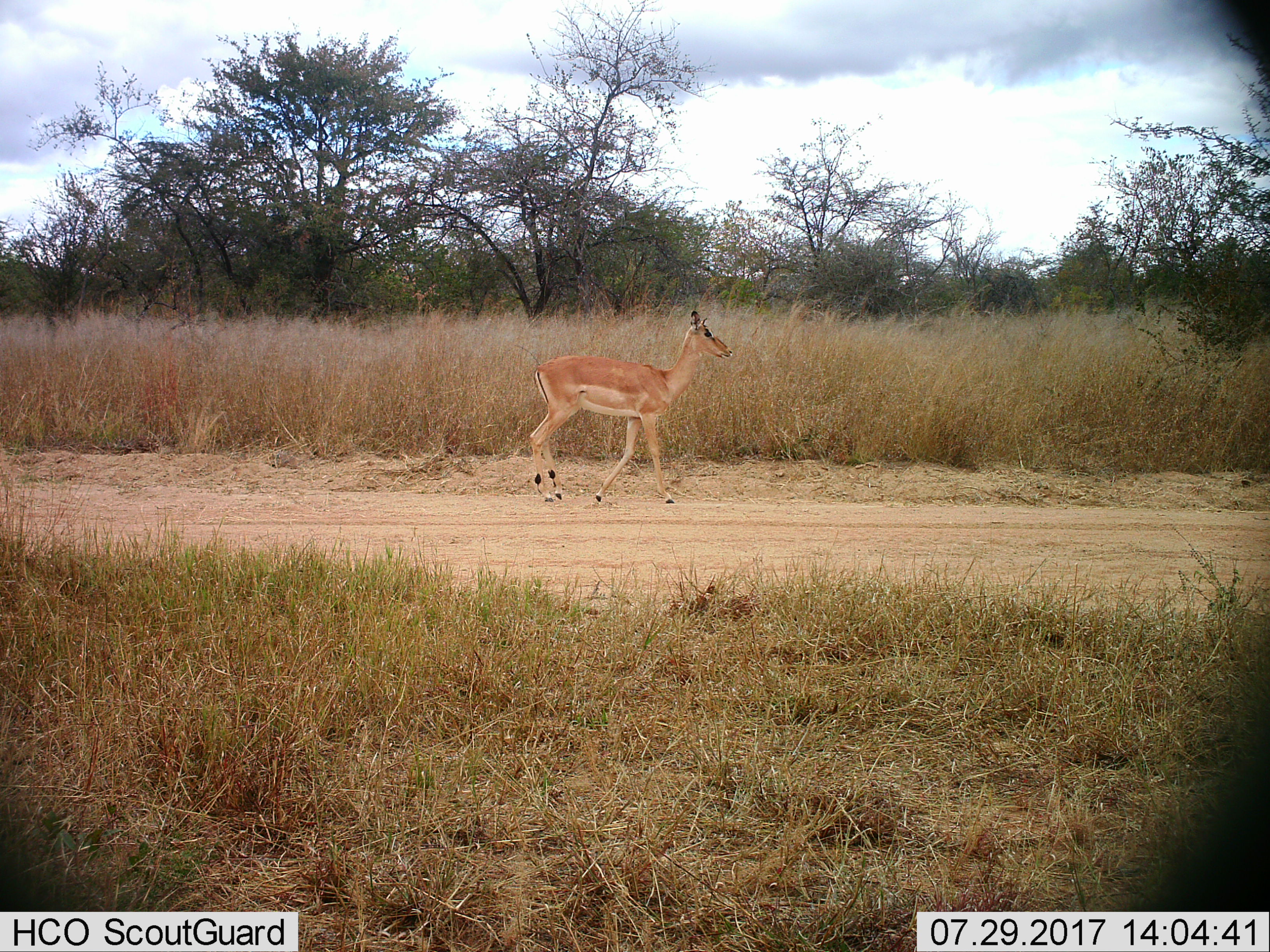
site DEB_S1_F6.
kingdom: Animalia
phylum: Chordata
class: Mammalia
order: Artiodactyla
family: Bovidae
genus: Aepyceros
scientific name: Aepyceros melampus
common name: impala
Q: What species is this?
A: Impala (Aepyceros melampus).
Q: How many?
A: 1.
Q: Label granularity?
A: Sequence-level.